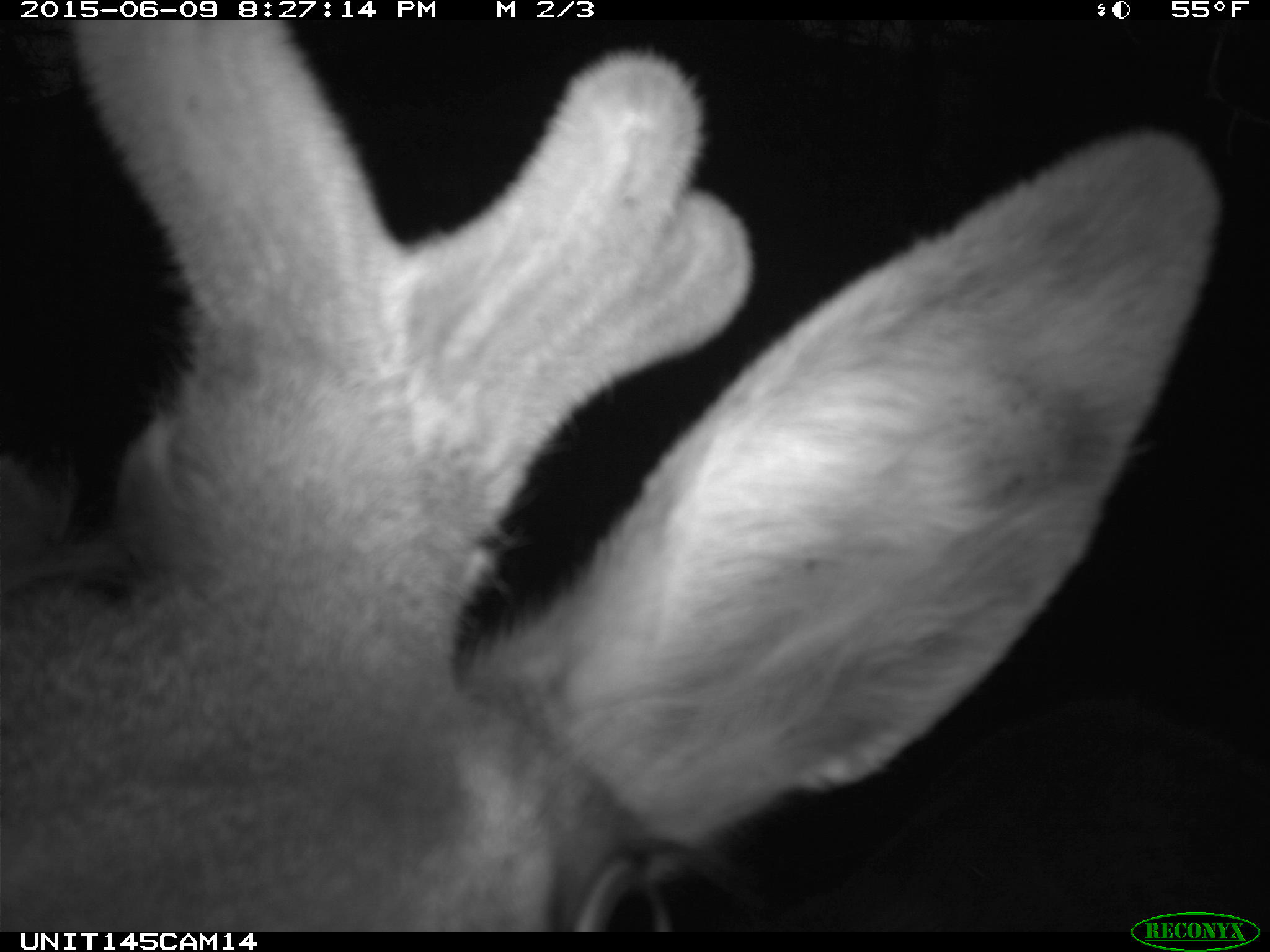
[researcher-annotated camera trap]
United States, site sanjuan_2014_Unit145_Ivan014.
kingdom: Animalia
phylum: Chordata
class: Mammalia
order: Artiodactyla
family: Cervidae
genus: Cervus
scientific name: Cervus elaphus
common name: red deer